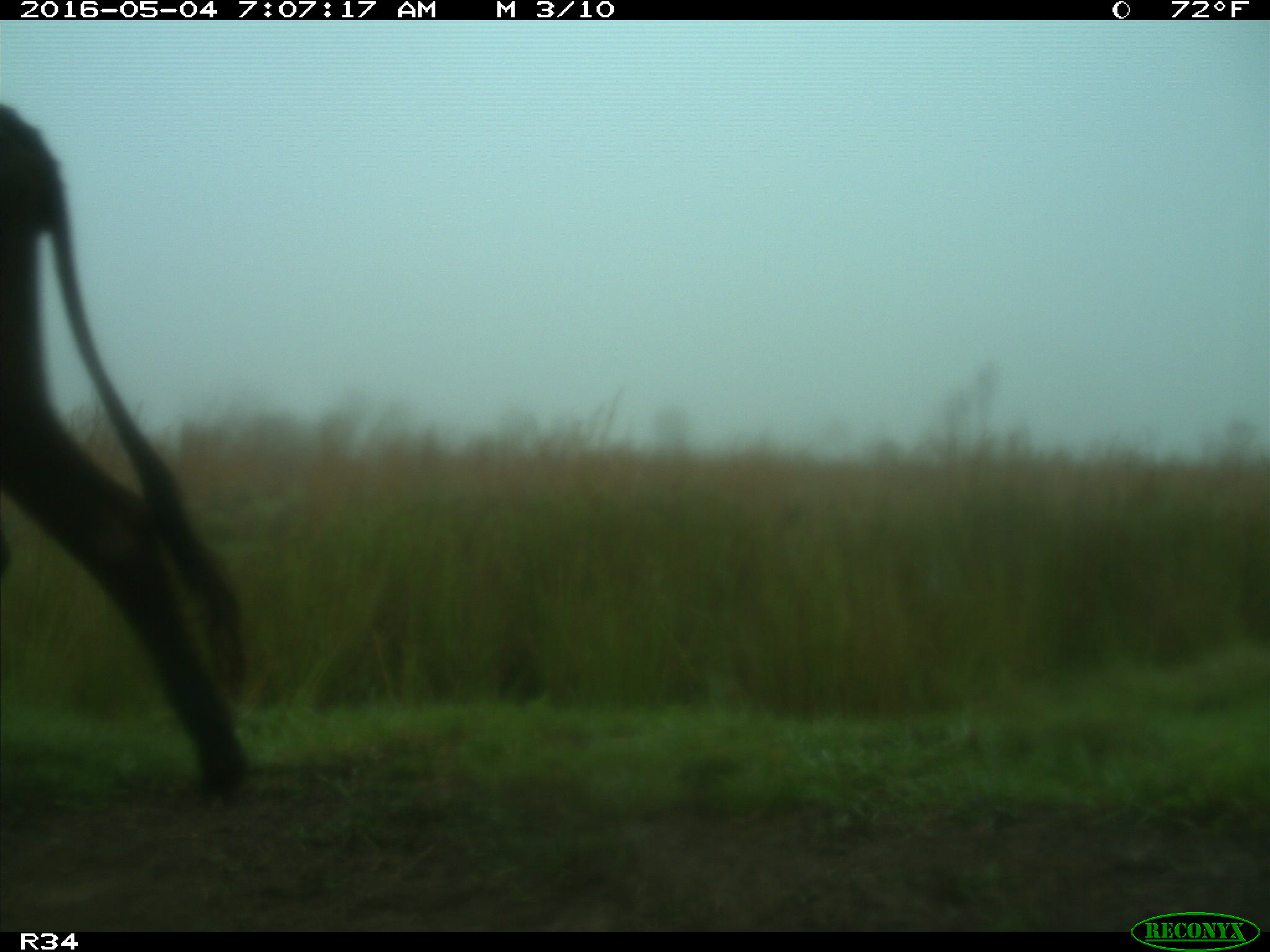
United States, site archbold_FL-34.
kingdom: Animalia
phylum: Chordata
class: Mammalia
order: Artiodactyla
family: Bovidae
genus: Bos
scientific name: Bos taurus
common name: domestic cow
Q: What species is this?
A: Bos taurus (domestic cow).